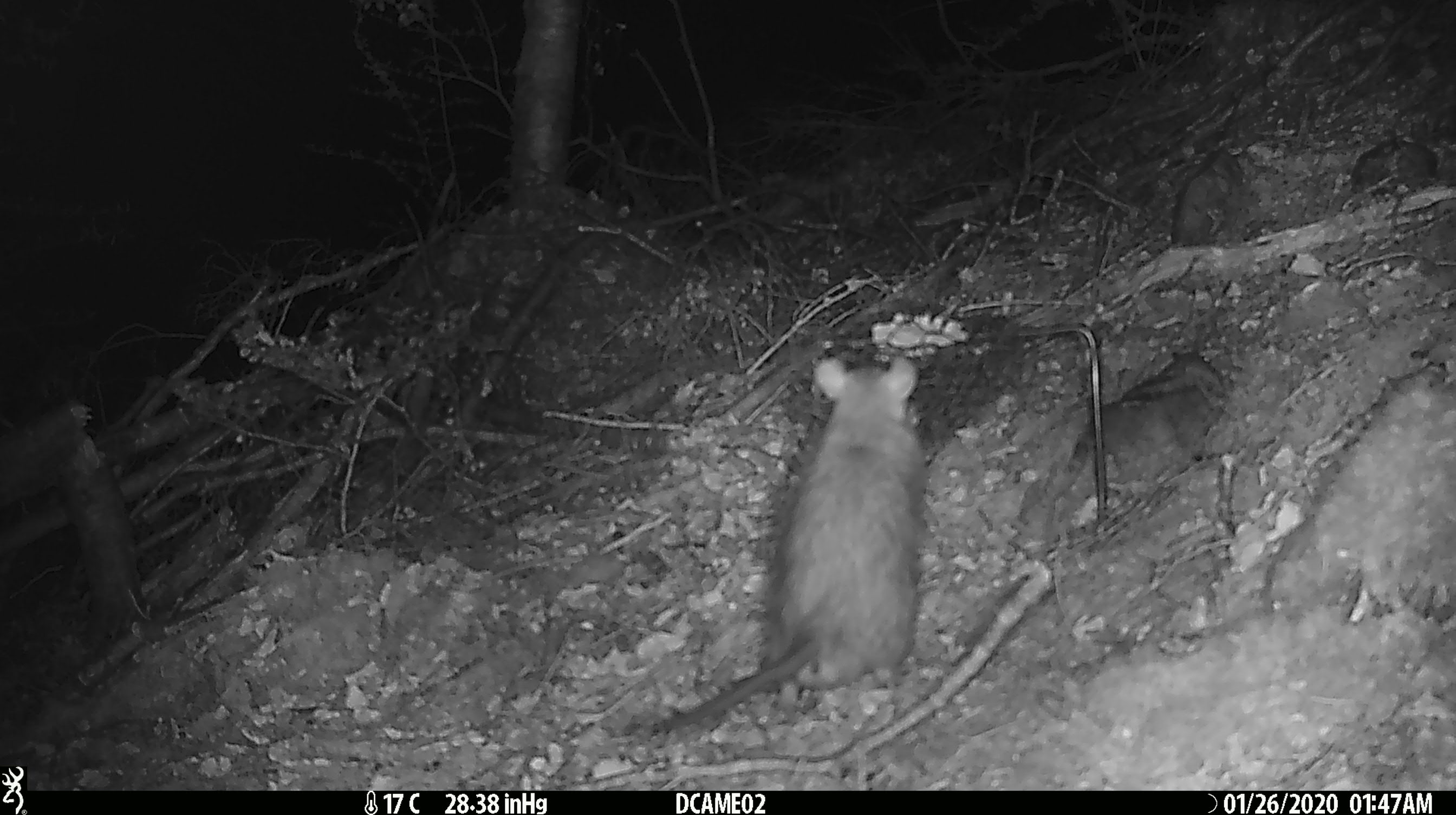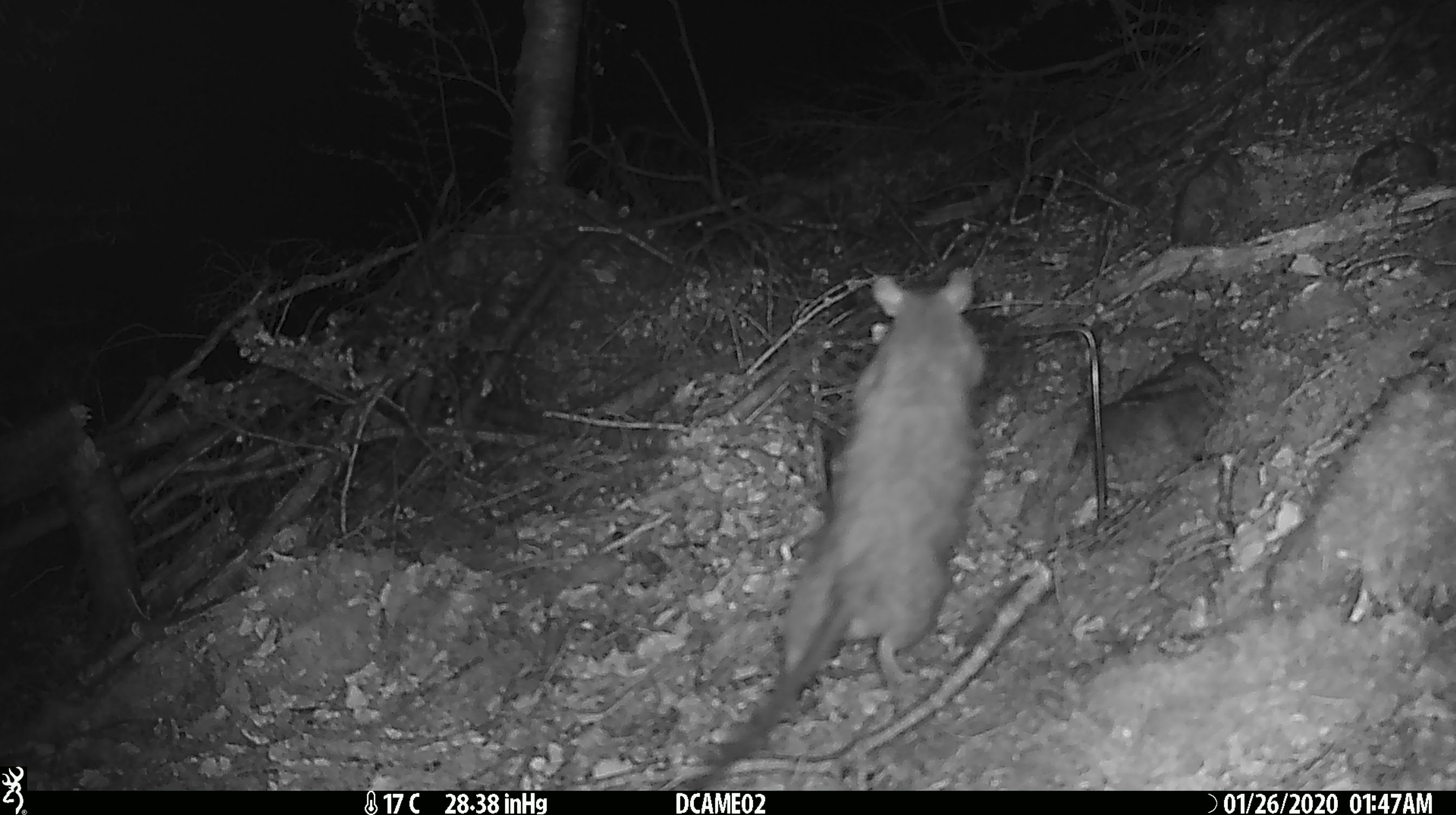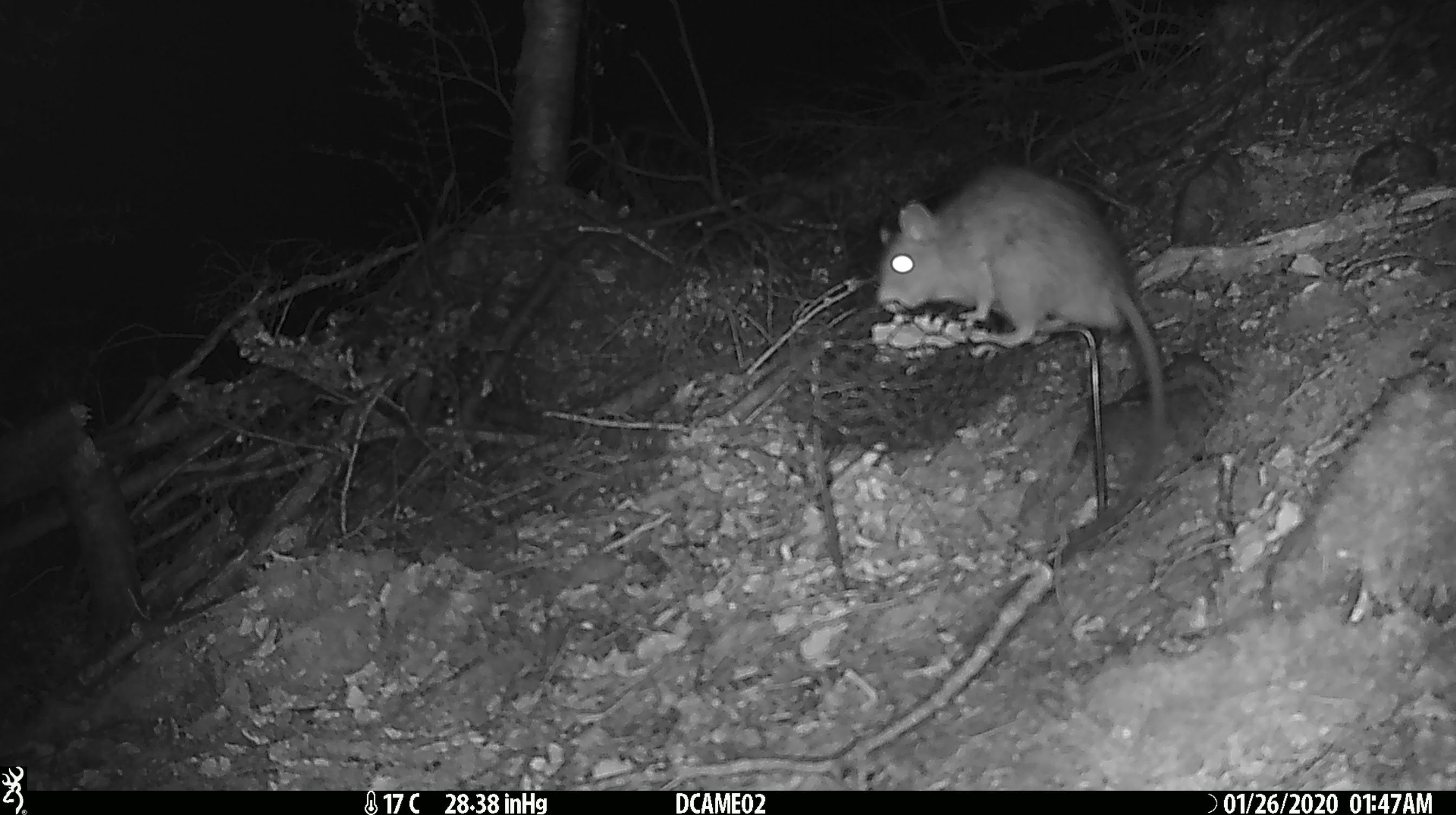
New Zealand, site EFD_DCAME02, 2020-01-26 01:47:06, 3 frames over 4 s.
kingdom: Animalia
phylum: Chordata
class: Mammalia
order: Rodentia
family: Muridae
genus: Rattus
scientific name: Rattus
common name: rat